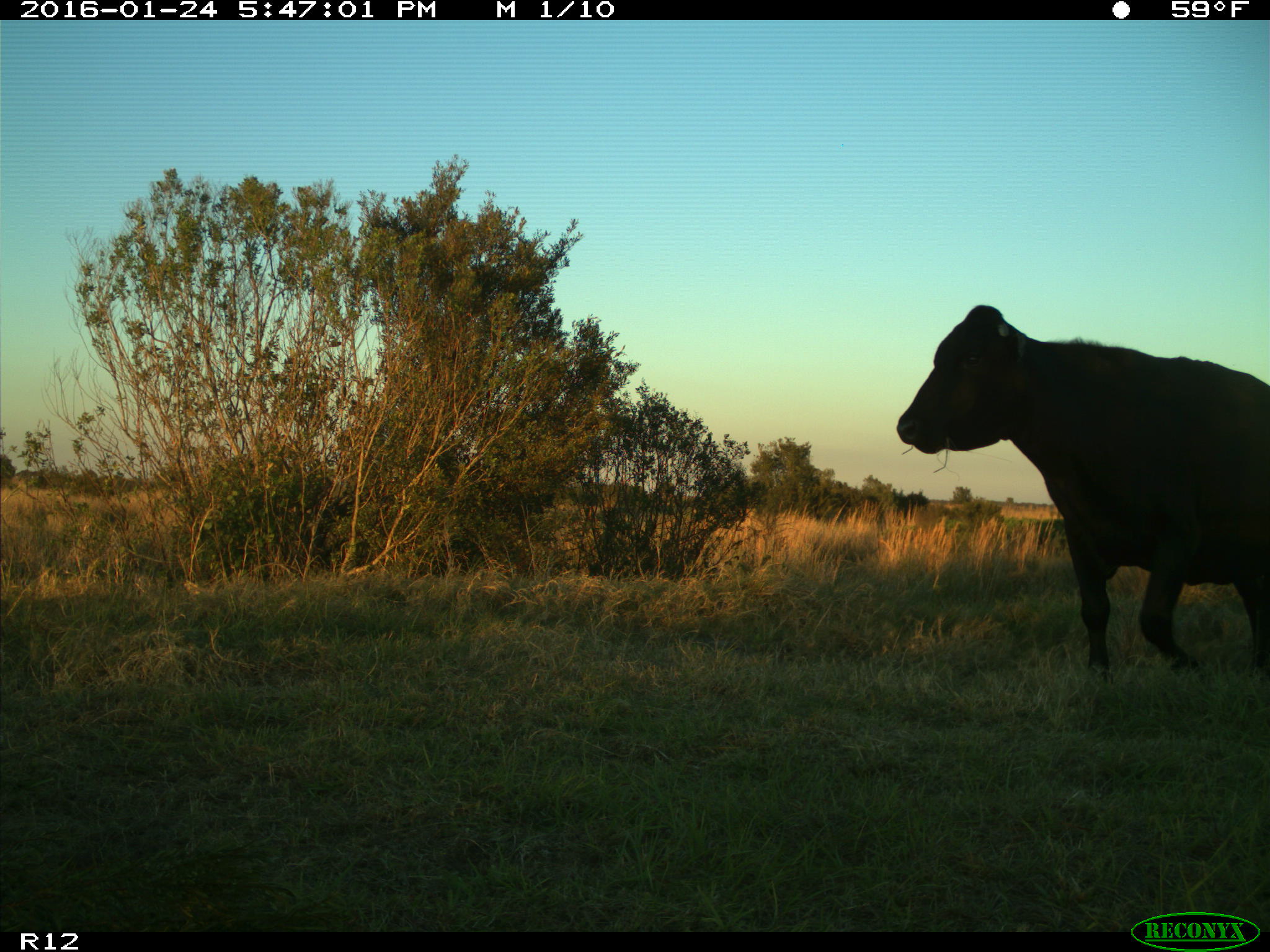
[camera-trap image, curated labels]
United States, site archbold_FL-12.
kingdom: Animalia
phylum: Chordata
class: Mammalia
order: Artiodactyla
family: Bovidae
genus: Bos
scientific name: Bos taurus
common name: domestic cow